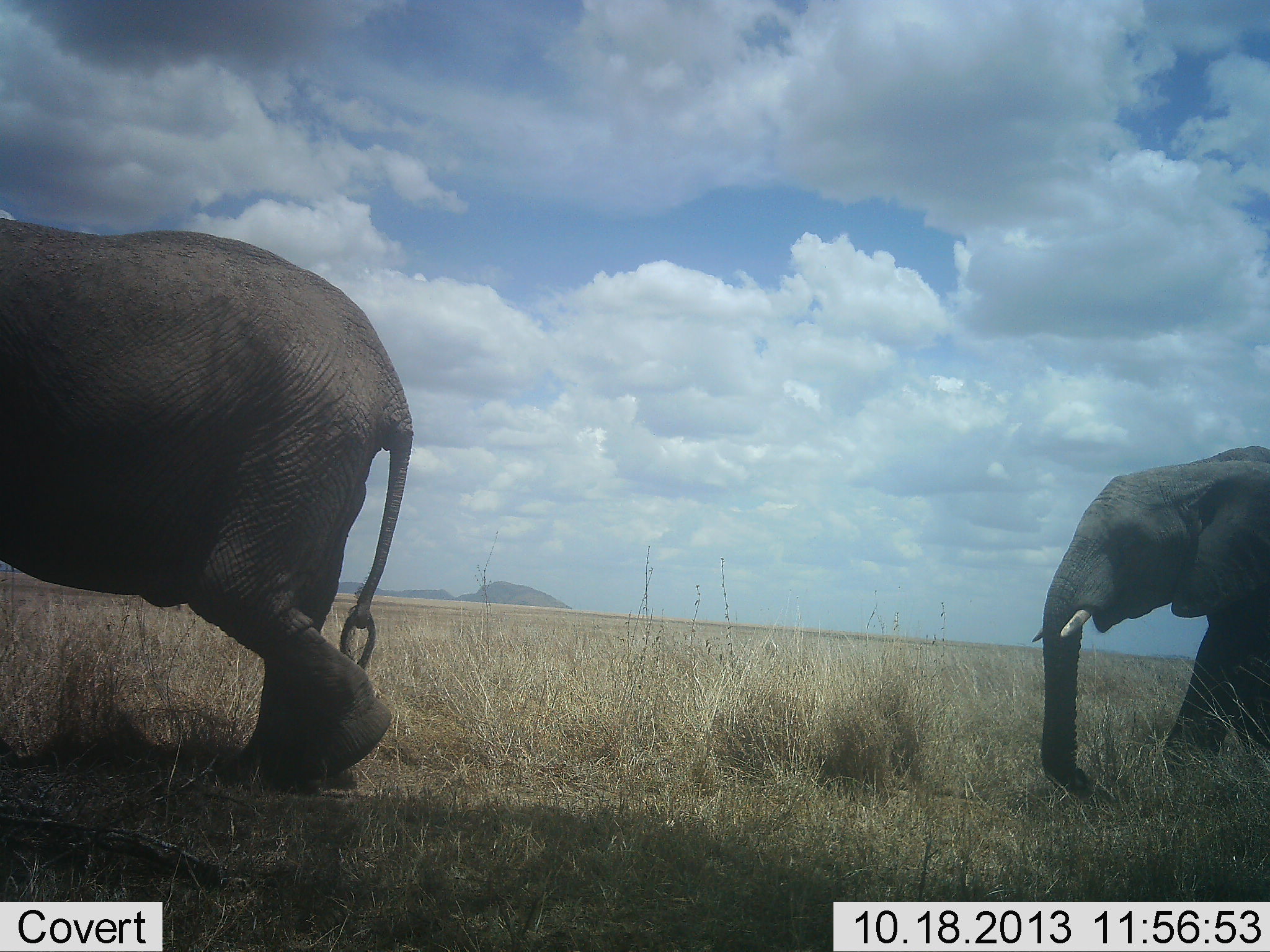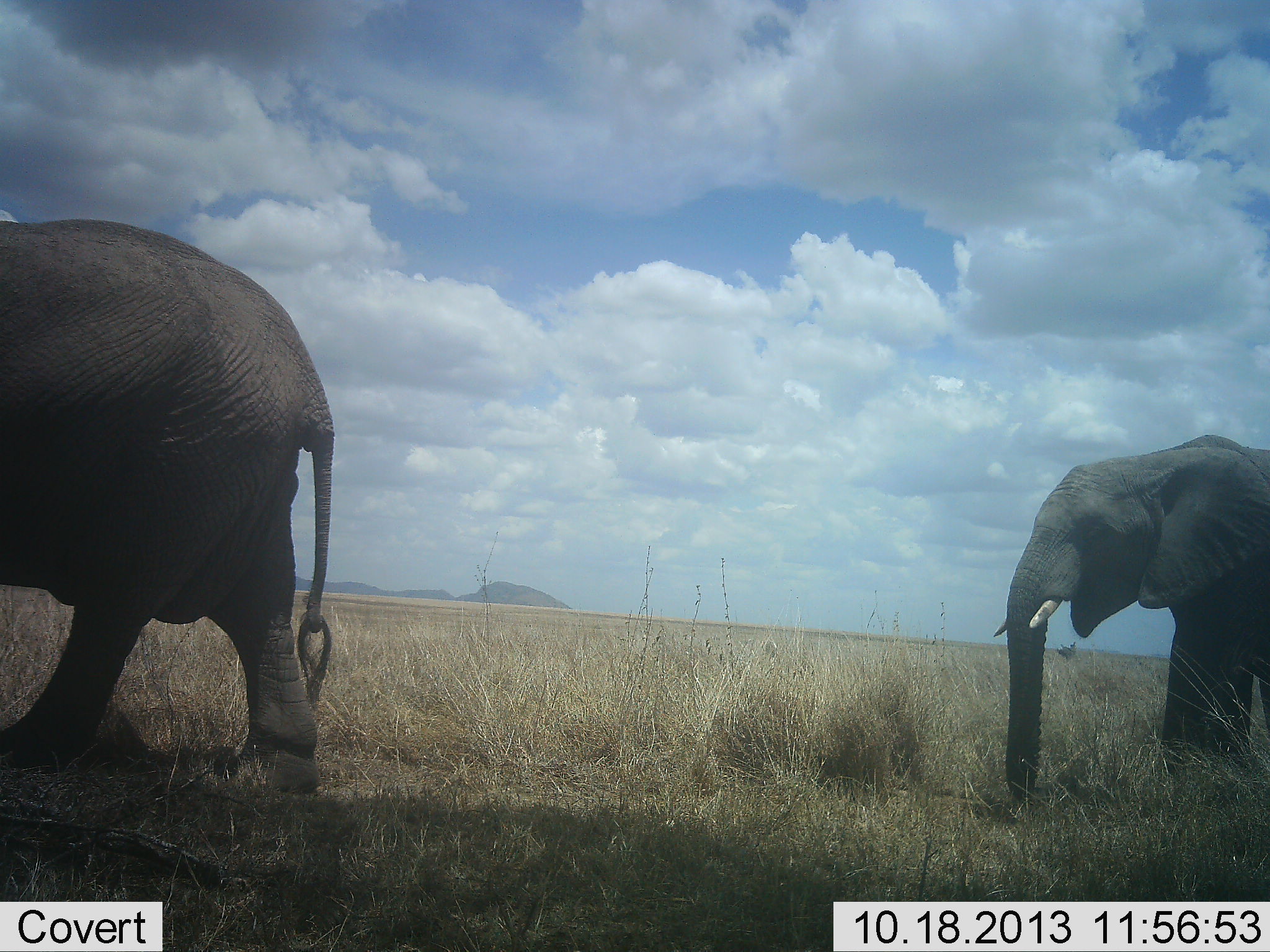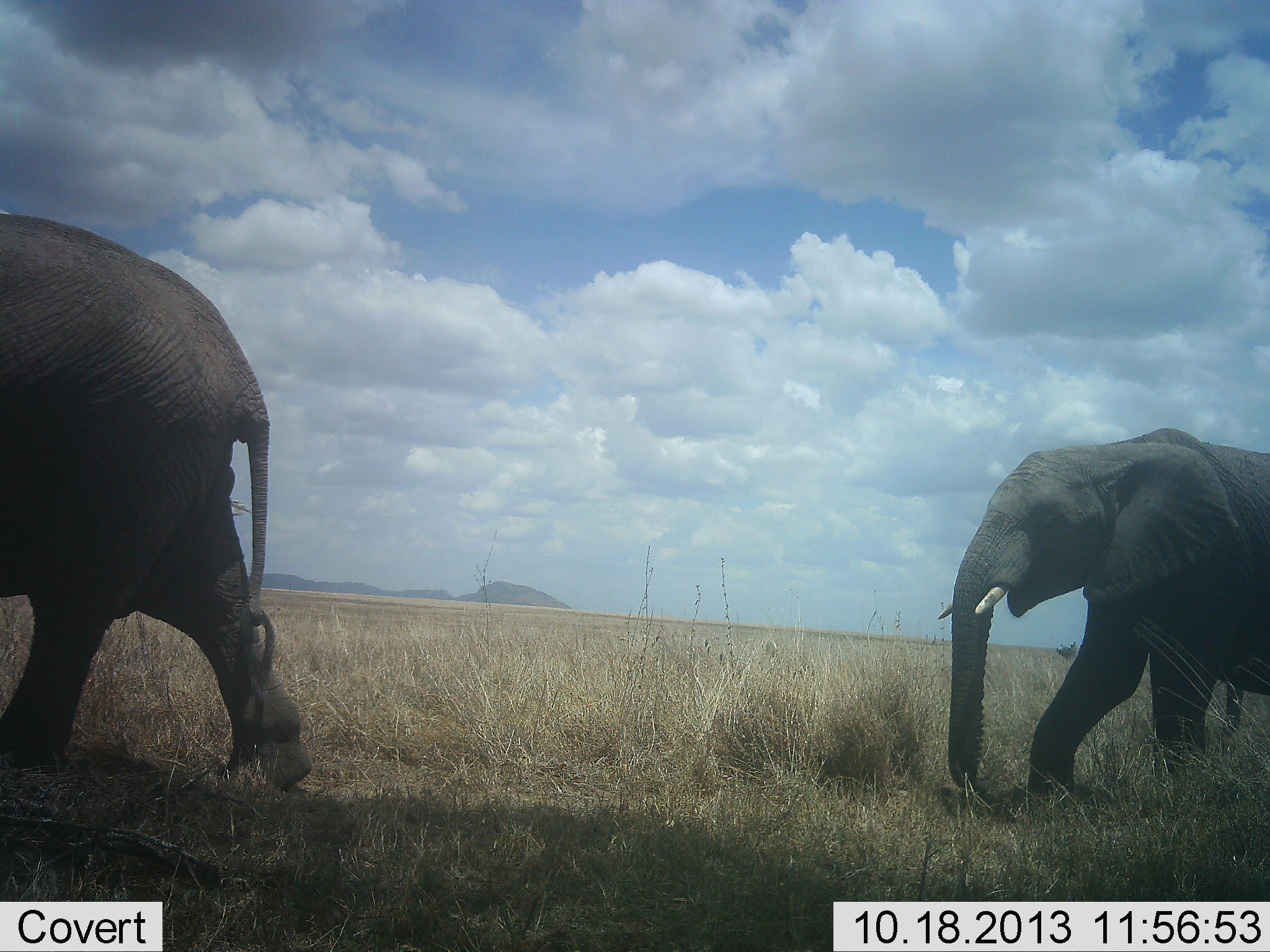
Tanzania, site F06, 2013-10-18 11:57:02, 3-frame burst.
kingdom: Animalia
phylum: Chordata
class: Mammalia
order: Proboscidea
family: Elephantidae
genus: Loxodonta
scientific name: Loxodonta africana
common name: african bush elephant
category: elephant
Elephant (african bush elephant) (Loxodonta africana), count 2. Behavior (volunteer vote fractions): standing 0%, resting 0%, moving 100%, interacting 0%. Young present (vote fraction): 0%. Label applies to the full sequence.